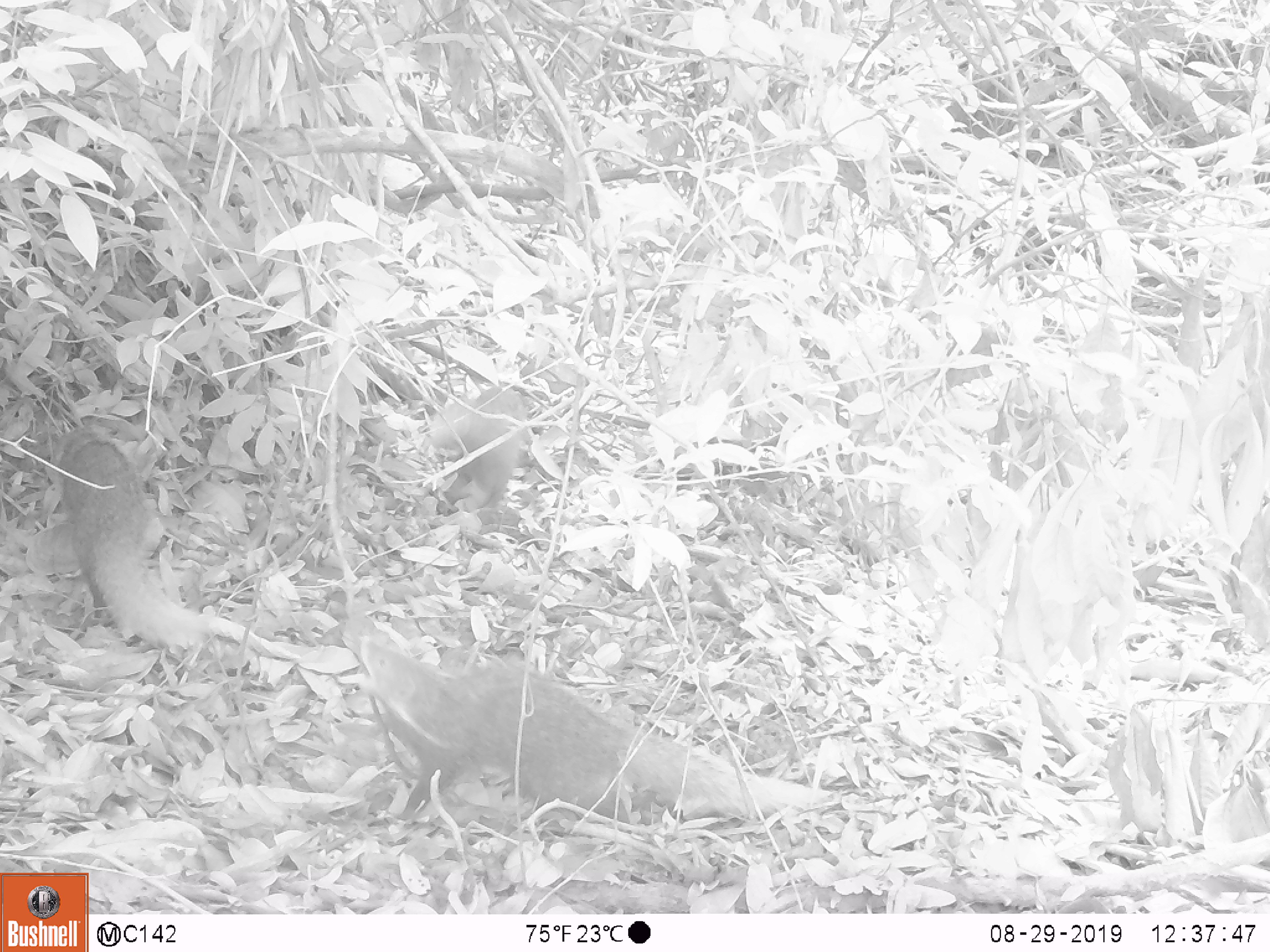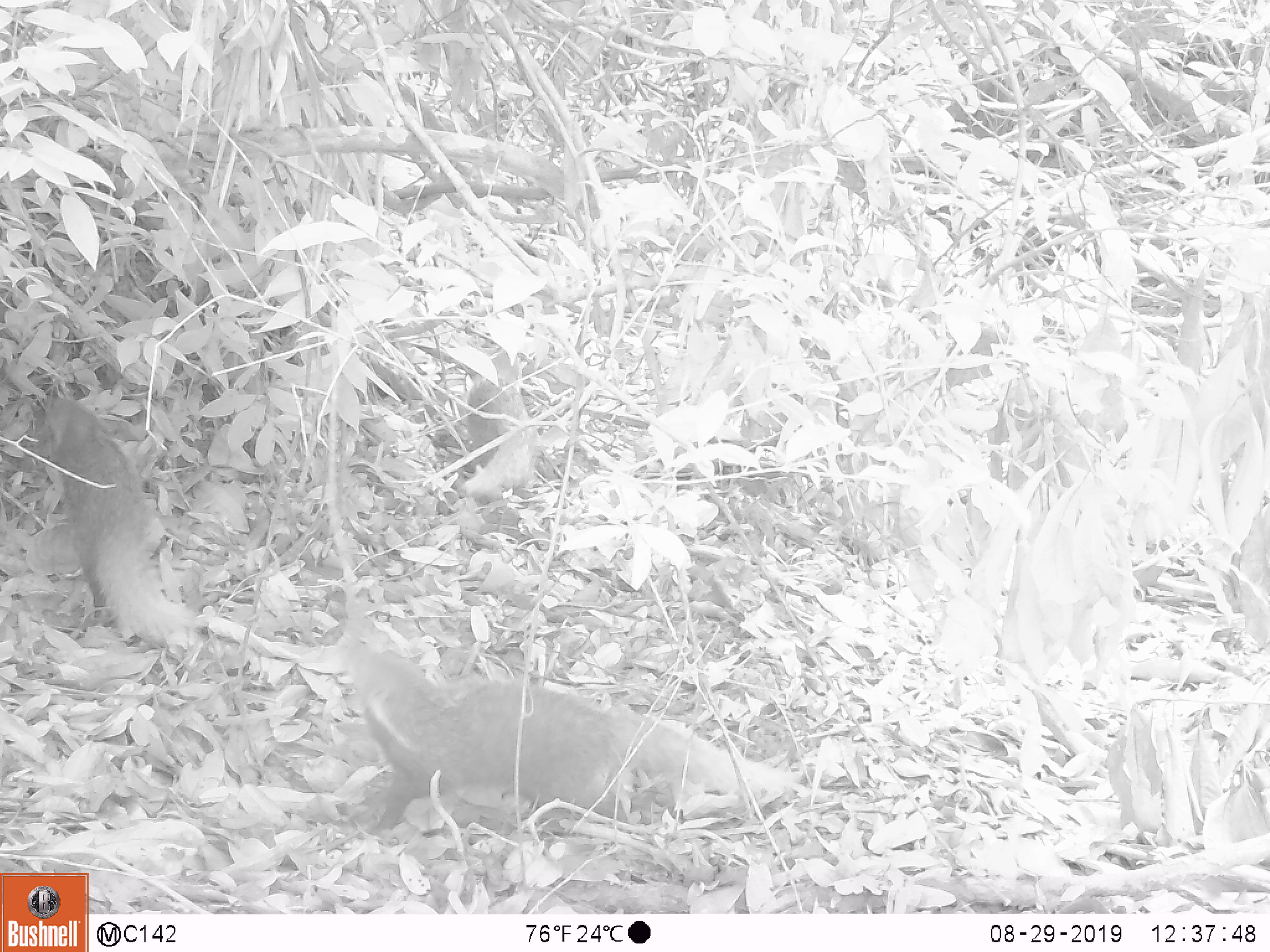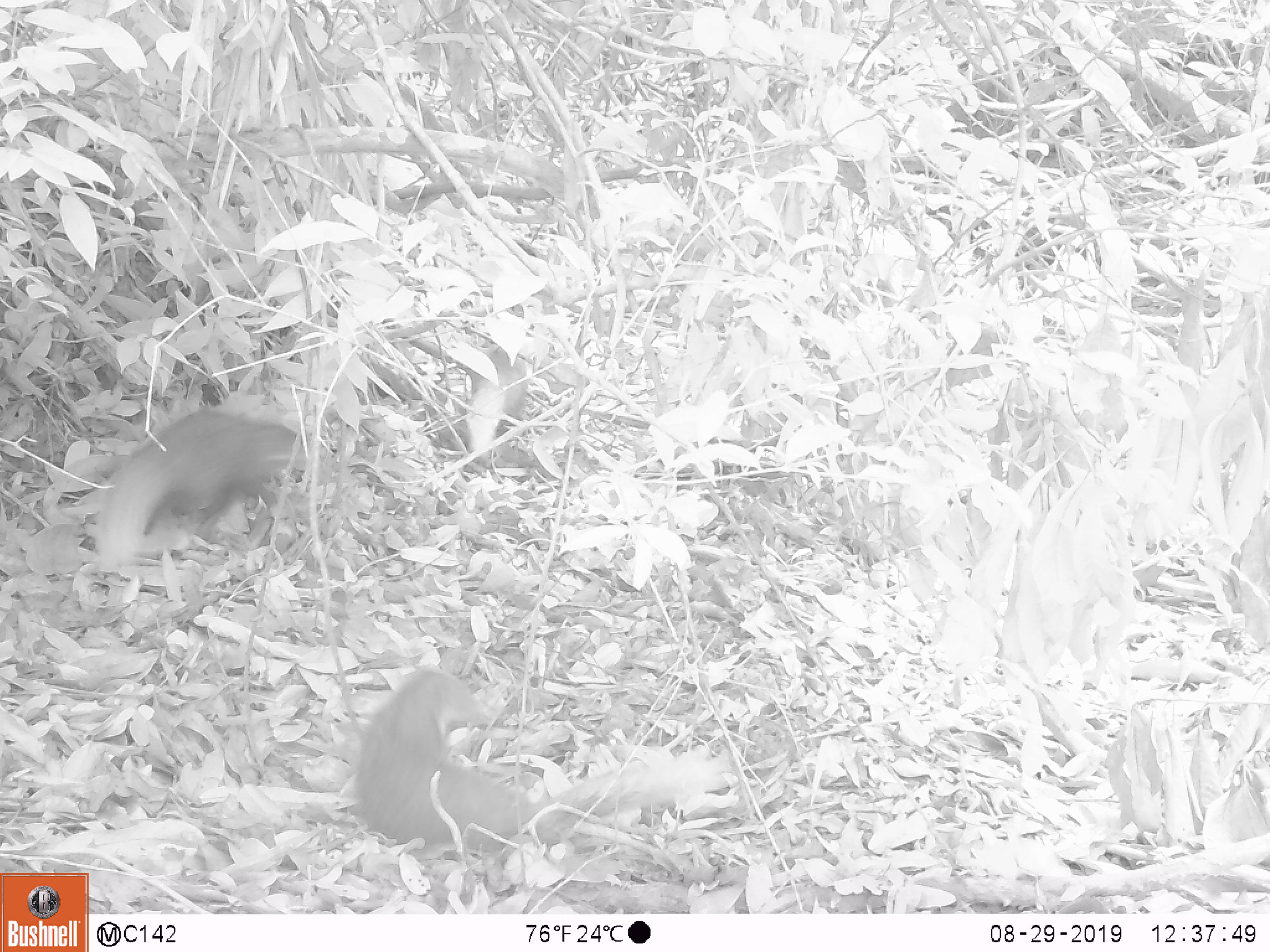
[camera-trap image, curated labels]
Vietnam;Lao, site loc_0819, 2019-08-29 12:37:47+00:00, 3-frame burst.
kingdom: Animalia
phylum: Chordata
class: Mammalia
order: Carnivora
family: Herpestidae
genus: Urva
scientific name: Urva urva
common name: crab-eating mongoose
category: crab eating mongoose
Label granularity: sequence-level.